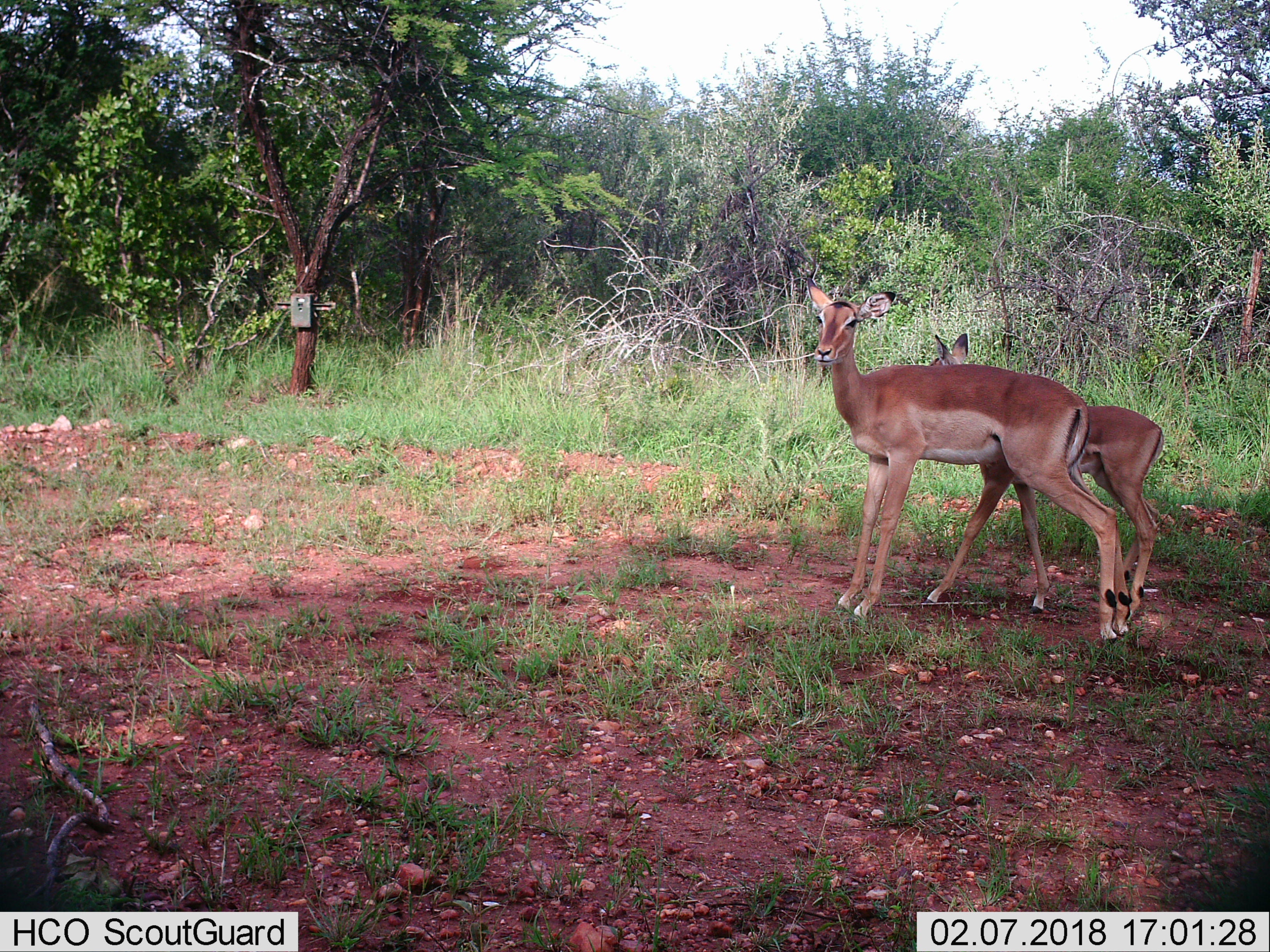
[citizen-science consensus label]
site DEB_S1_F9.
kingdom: Animalia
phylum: Chordata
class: Mammalia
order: Artiodactyla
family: Bovidae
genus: Aepyceros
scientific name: Aepyceros melampus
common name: impala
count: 2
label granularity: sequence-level